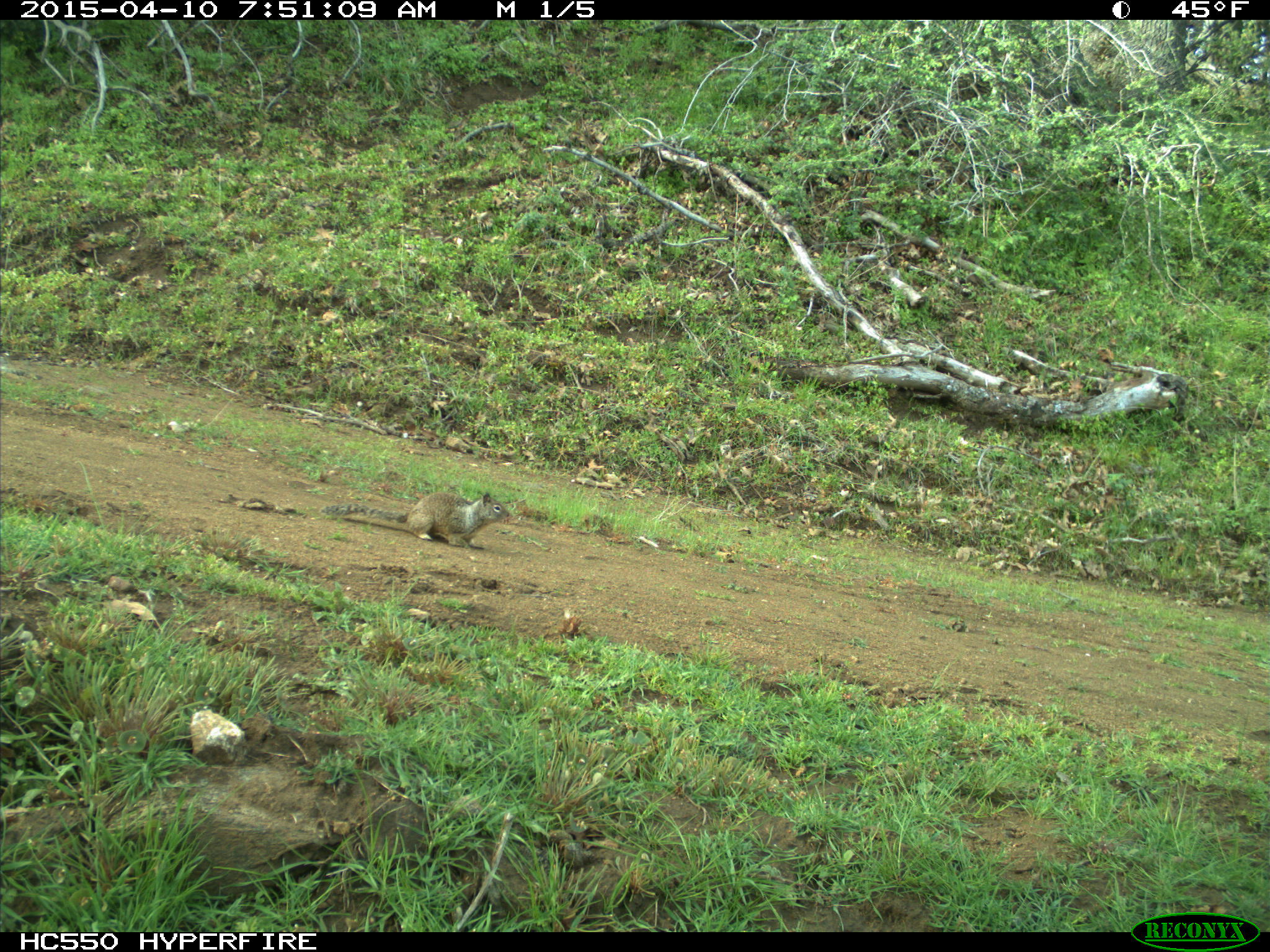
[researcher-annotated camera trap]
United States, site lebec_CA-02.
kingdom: Animalia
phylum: Chordata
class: Mammalia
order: Rodentia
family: Sciuridae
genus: Otospermophilus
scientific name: Otospermophilus beecheyi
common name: california ground squirrel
Otospermophilus beecheyi (california ground squirrel).